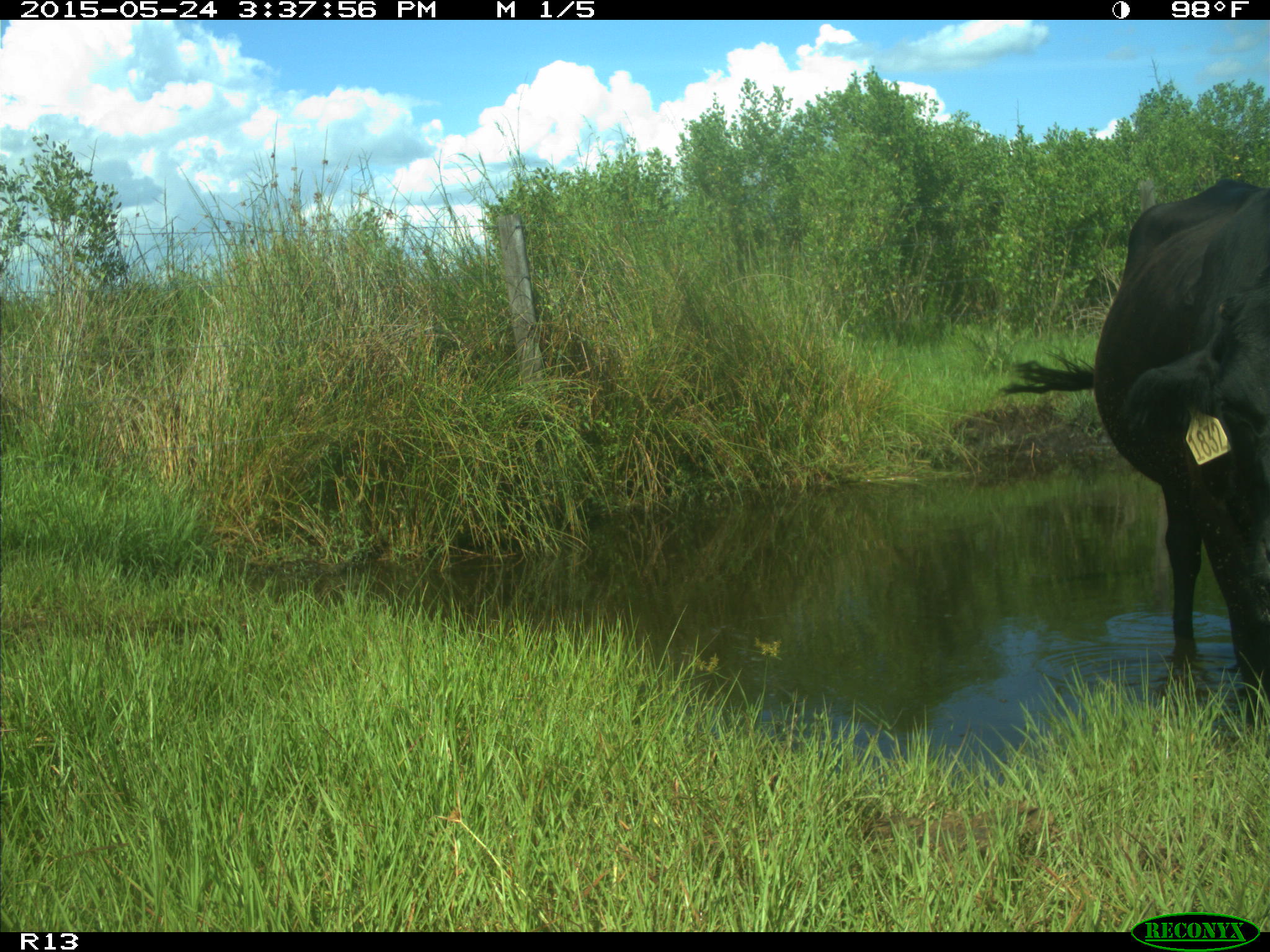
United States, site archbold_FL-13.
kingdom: Animalia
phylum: Chordata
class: Mammalia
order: Artiodactyla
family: Bovidae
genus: Bos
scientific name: Bos taurus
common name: domestic cow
Bos taurus (domestic cow).